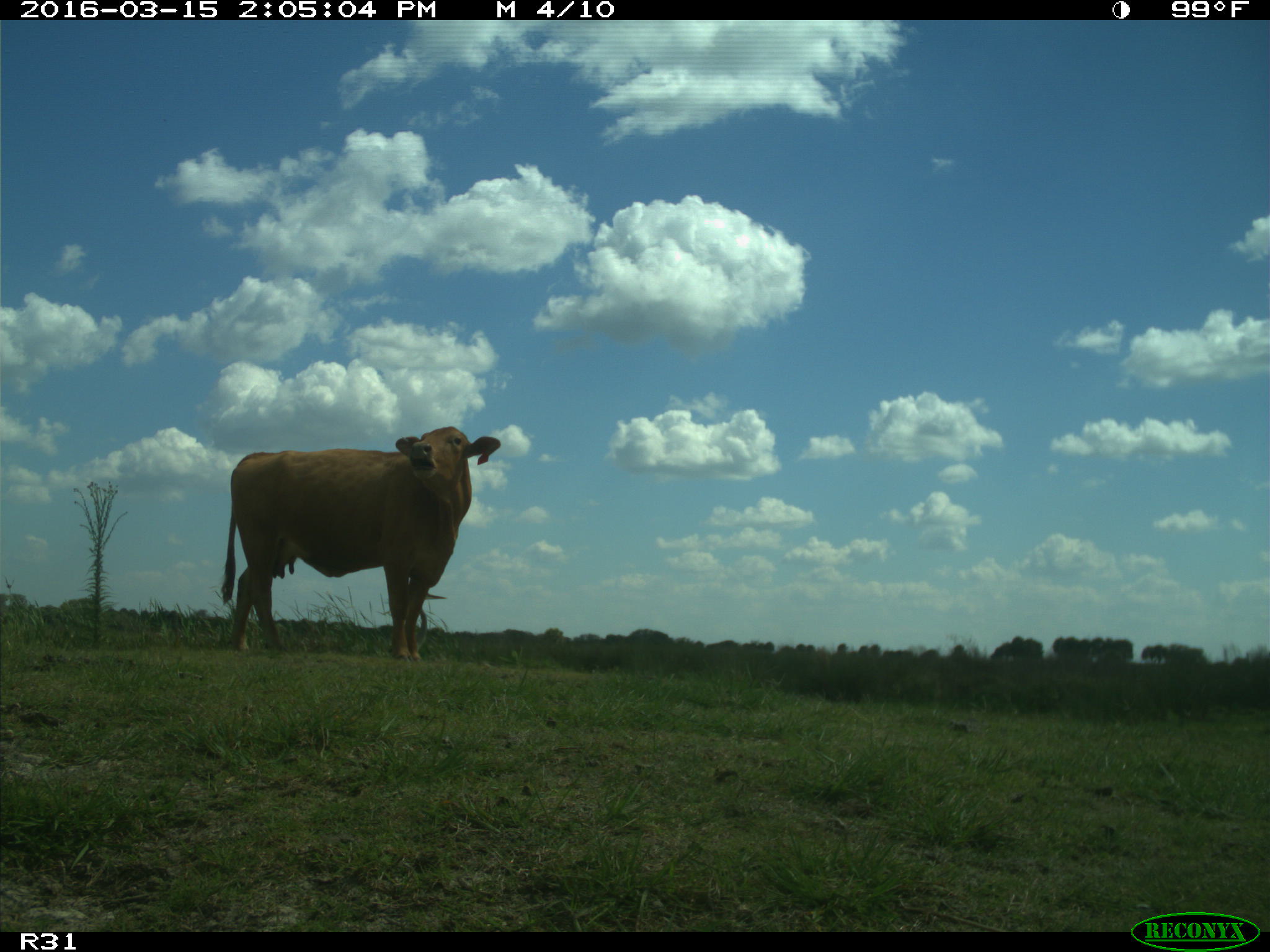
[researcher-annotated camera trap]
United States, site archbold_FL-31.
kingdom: Animalia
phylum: Chordata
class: Mammalia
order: Artiodactyla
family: Bovidae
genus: Bos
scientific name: Bos taurus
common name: domestic cow